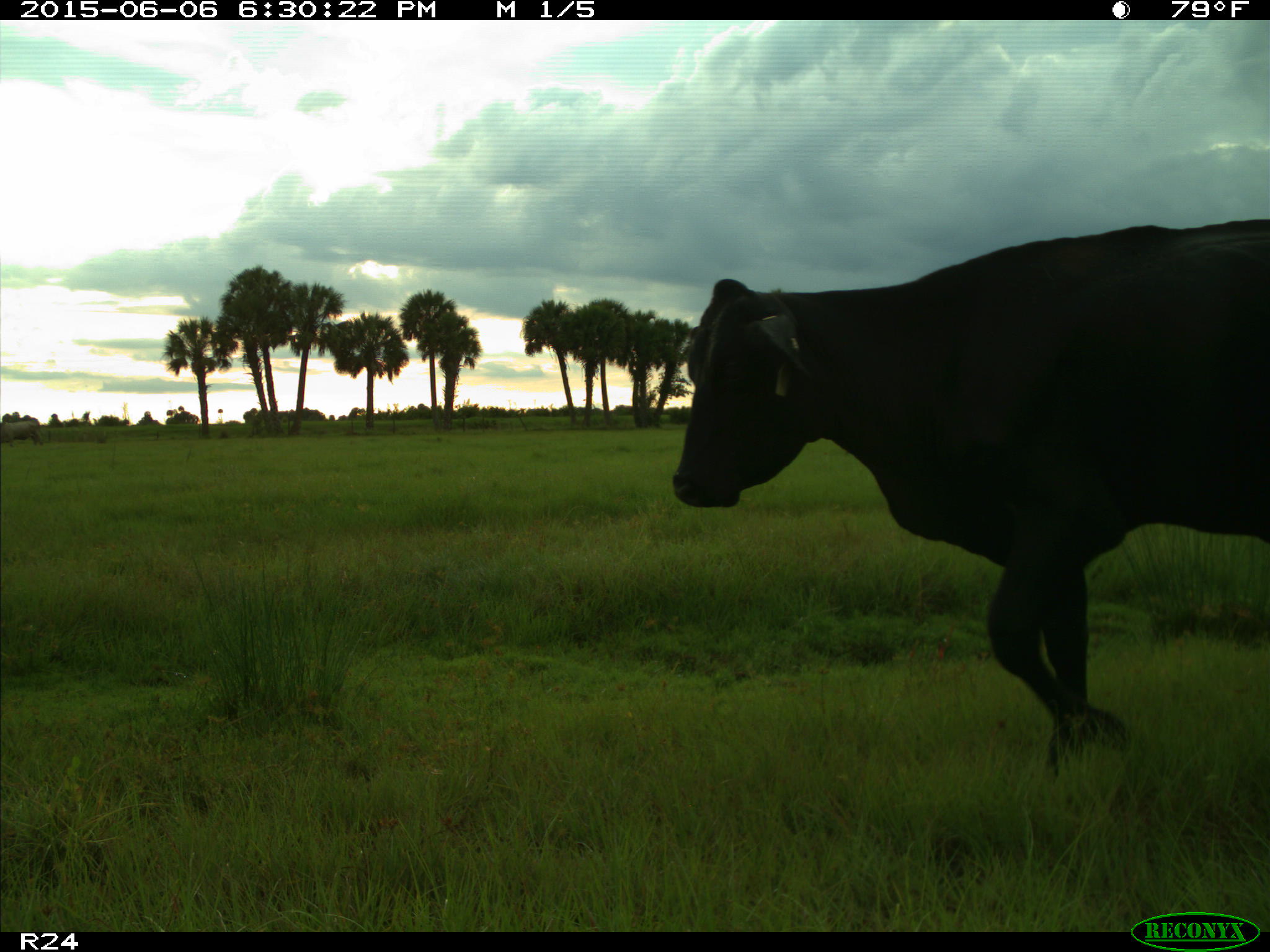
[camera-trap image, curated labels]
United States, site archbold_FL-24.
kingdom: Animalia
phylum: Chordata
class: Mammalia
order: Artiodactyla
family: Bovidae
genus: Bos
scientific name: Bos taurus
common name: domestic cow